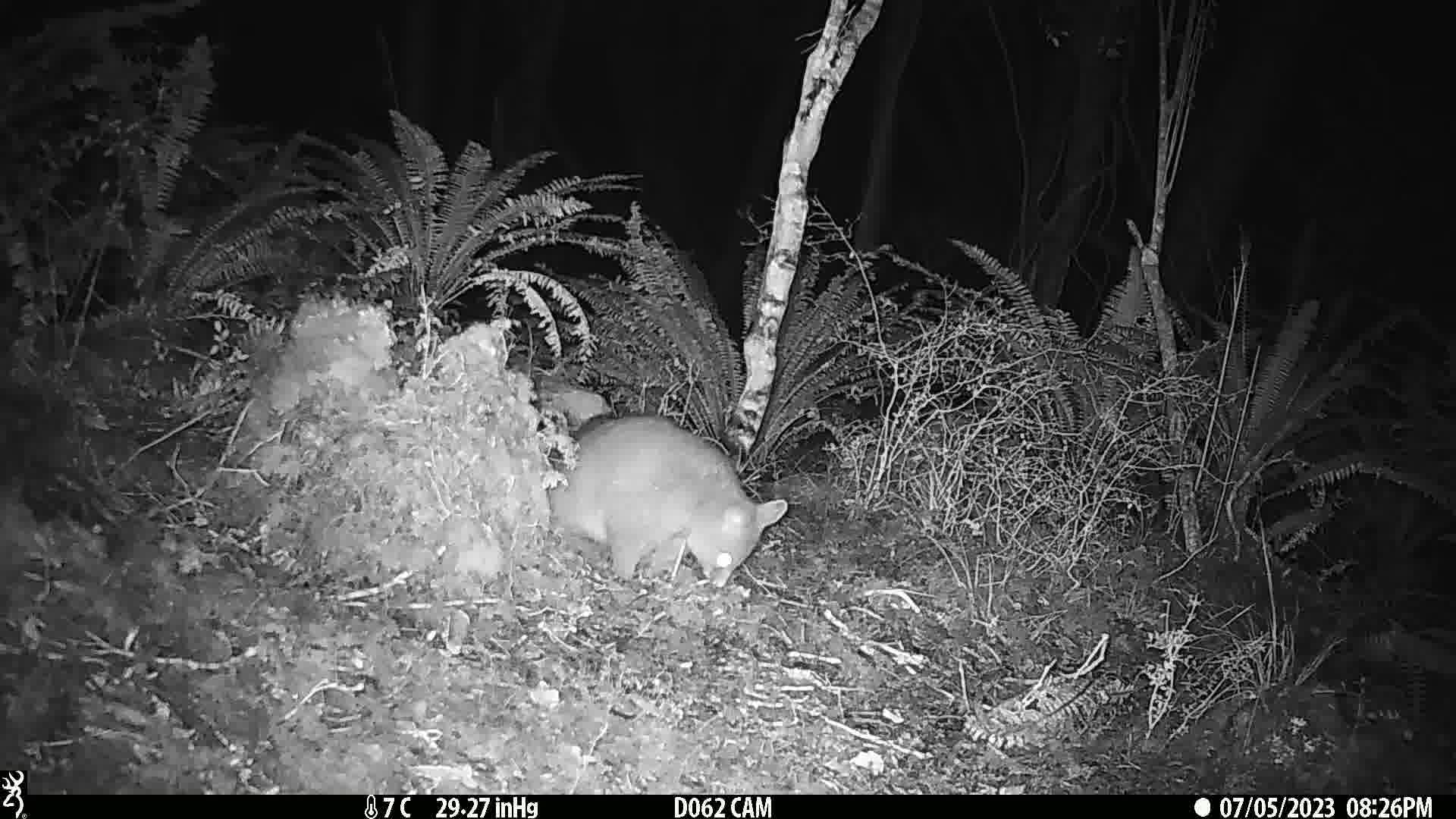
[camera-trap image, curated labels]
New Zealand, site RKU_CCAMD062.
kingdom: Animalia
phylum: Chordata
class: Mammalia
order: Diprotodontia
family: Phalangeridae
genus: Trichosurus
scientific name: Trichosurus vulpecula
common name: common brushtail possum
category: possum